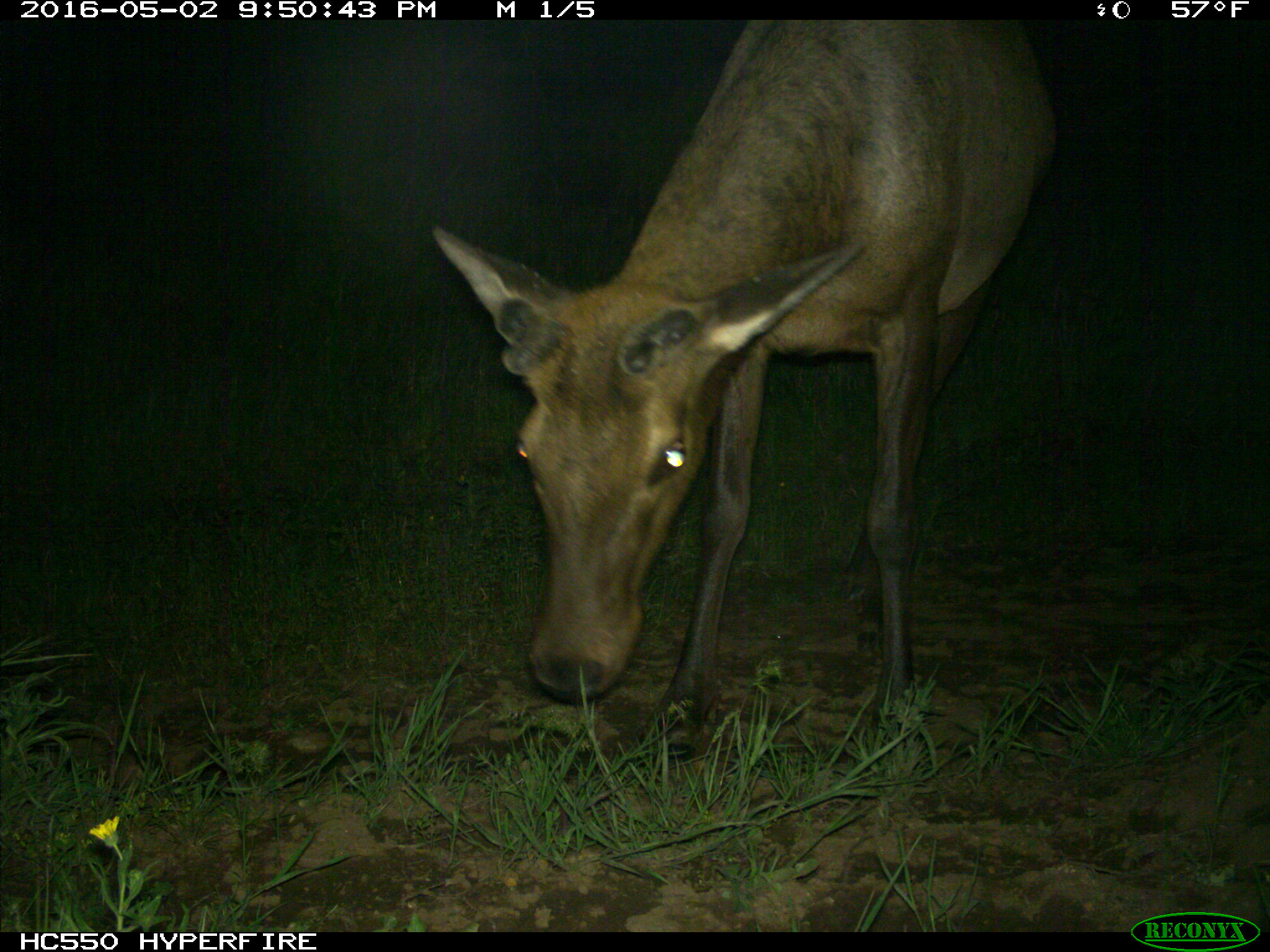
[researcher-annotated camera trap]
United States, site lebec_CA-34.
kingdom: Animalia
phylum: Chordata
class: Mammalia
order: Artiodactyla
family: Cervidae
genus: Cervus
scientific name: Cervus canadensis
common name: elk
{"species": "Cervus canadensis (elk)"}